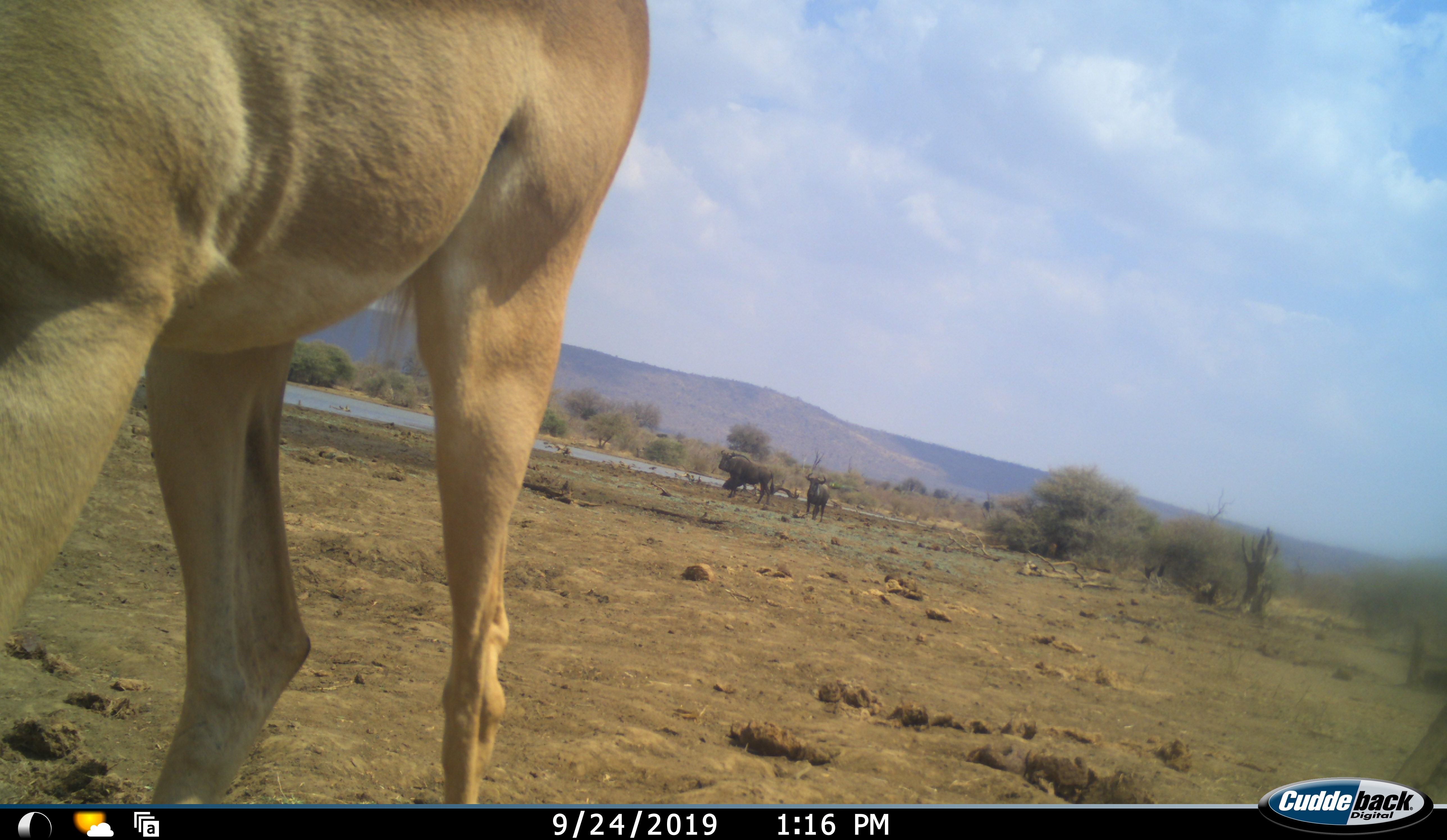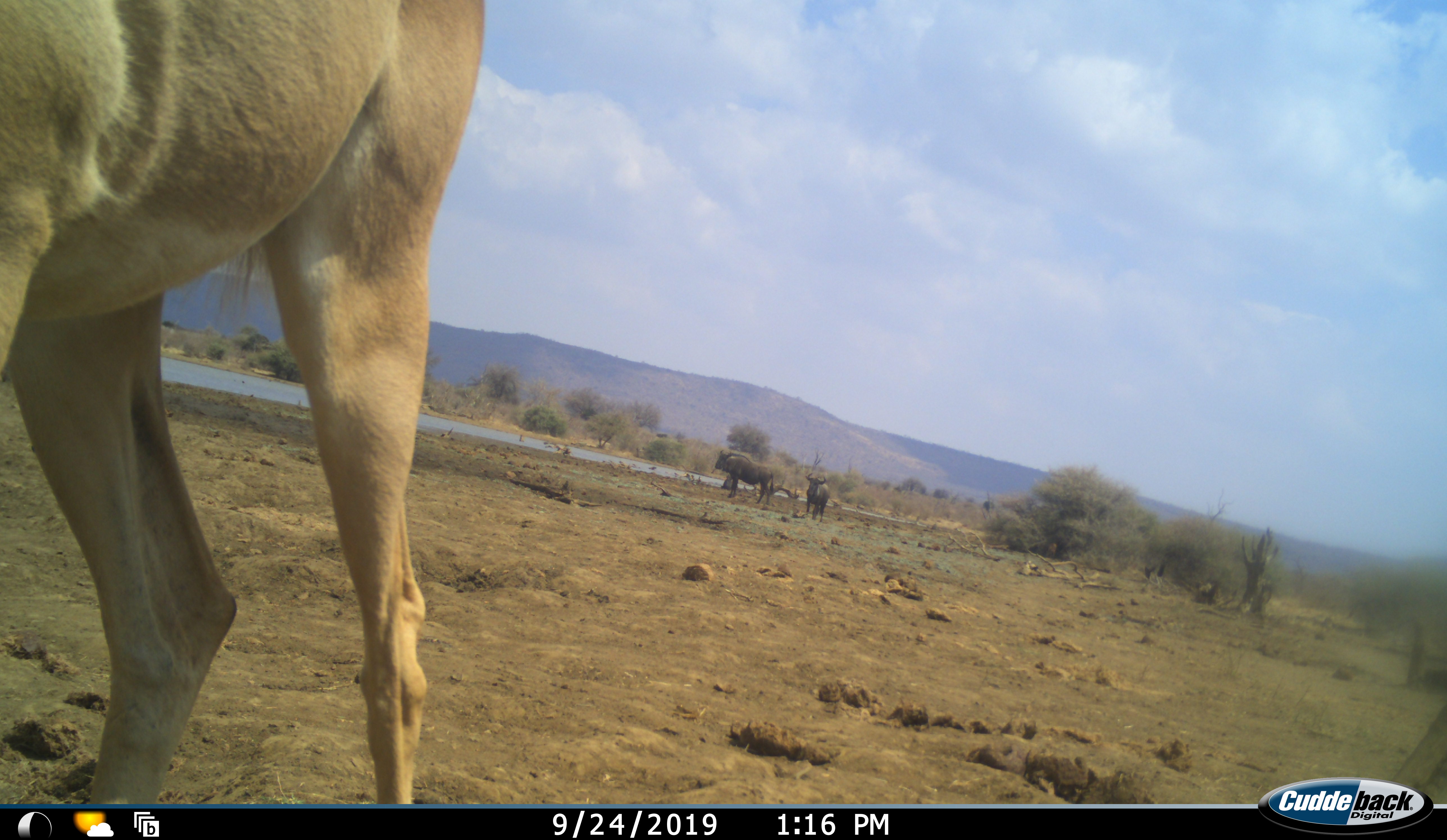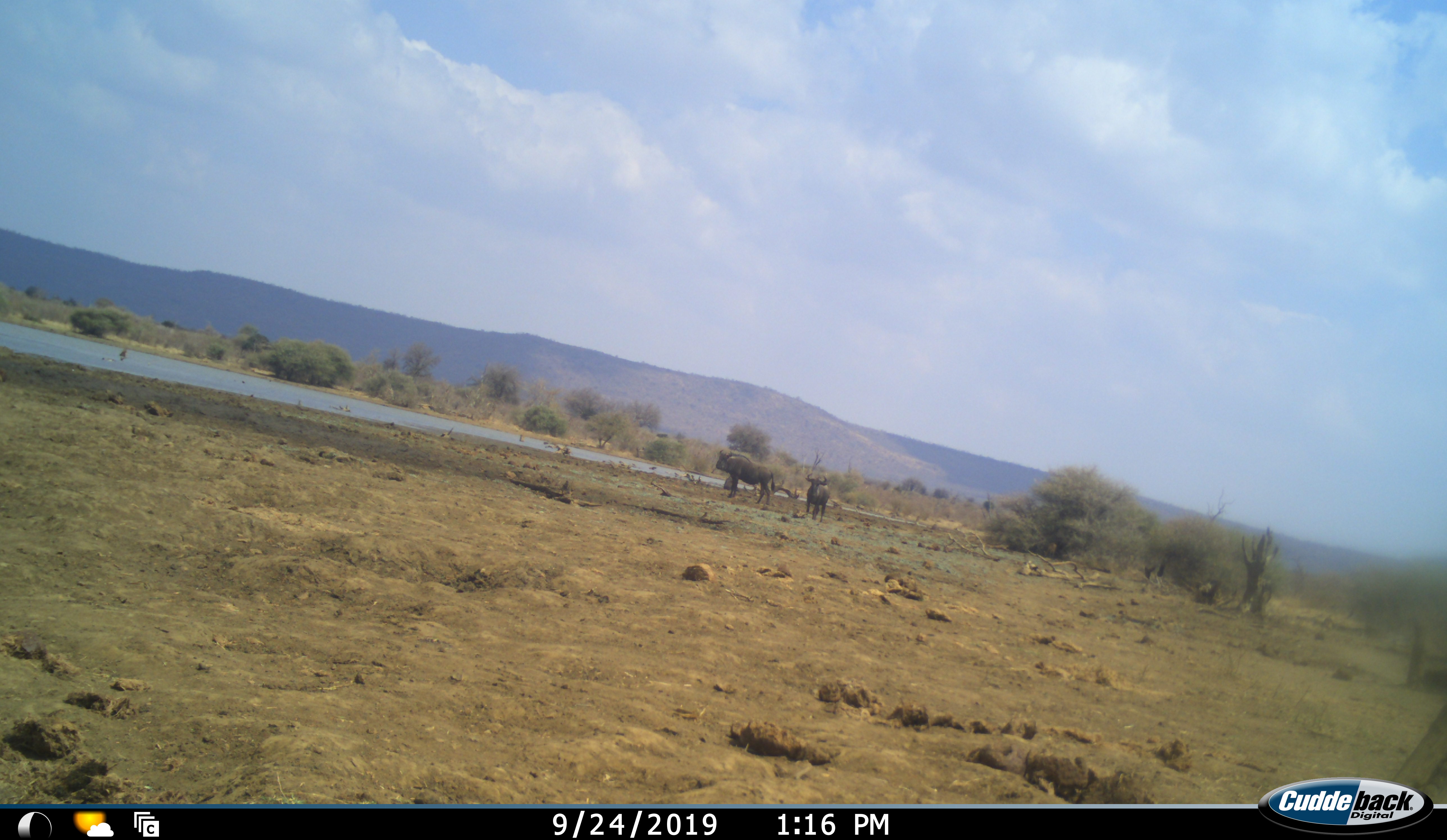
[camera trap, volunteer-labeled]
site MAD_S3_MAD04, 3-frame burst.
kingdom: Animalia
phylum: Chordata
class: Mammalia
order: Artiodactyla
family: Bovidae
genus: Aepyceros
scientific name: Aepyceros melampus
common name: impala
Impala (Aepyceros melampus), count 1. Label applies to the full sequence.